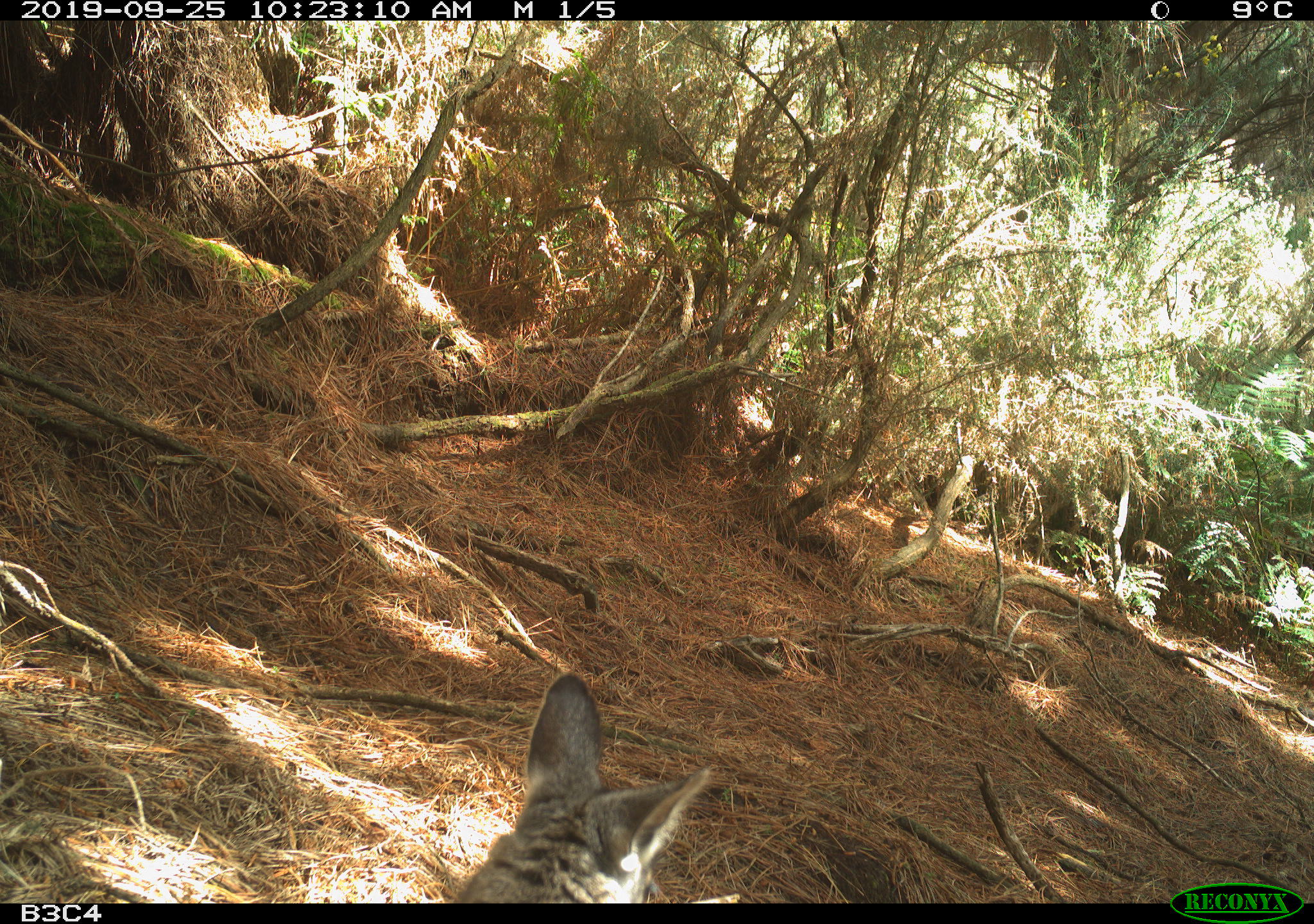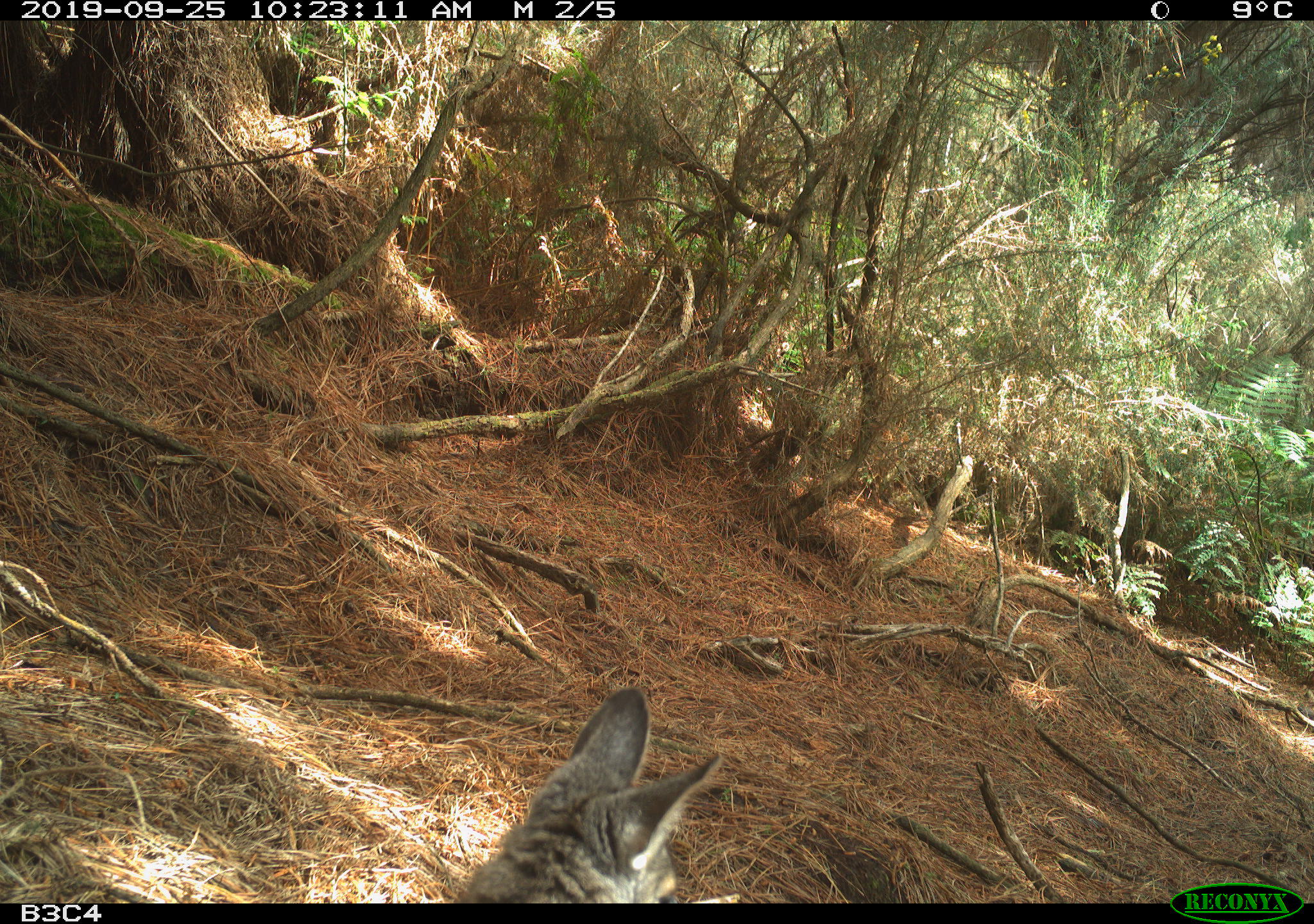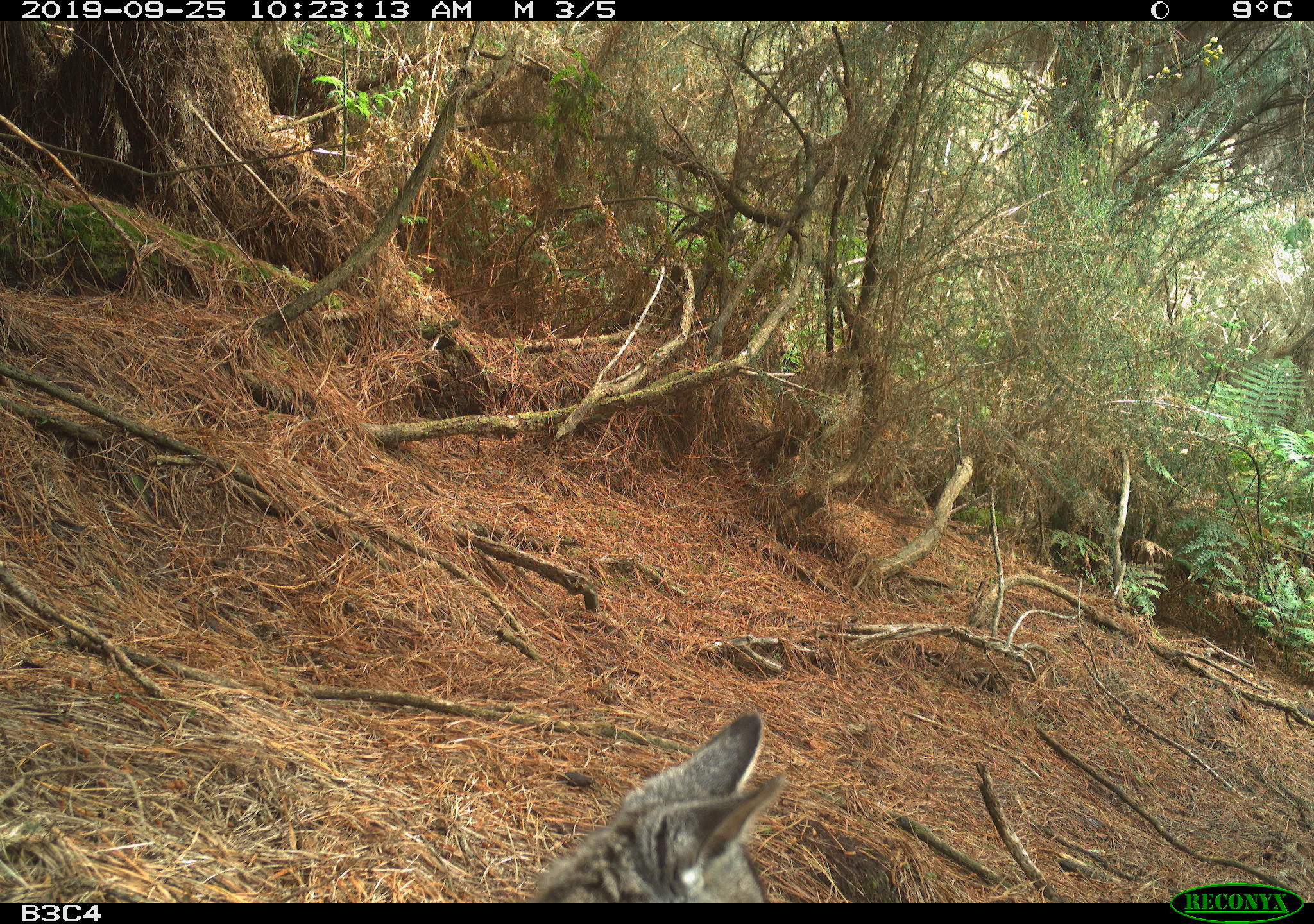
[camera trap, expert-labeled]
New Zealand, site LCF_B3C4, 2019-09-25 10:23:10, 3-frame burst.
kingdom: Animalia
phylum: Chordata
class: Mammalia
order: Diprotodontia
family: Macropodidae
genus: Notamacropus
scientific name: Notamacropus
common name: wallaby